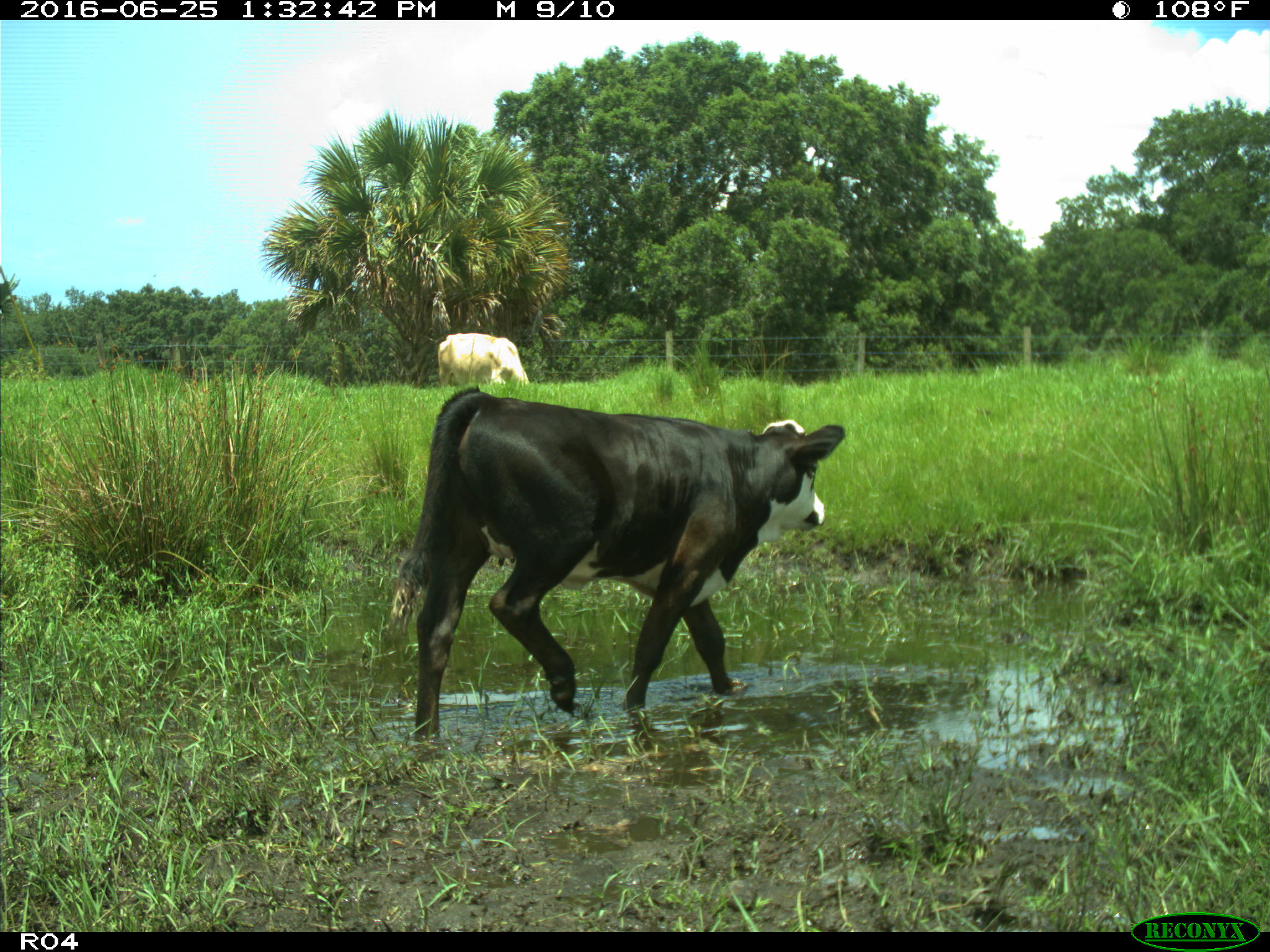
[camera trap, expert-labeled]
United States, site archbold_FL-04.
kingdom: Animalia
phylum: Chordata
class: Mammalia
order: Artiodactyla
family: Bovidae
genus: Bos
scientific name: Bos taurus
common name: domestic cow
Bos taurus (domestic cow).